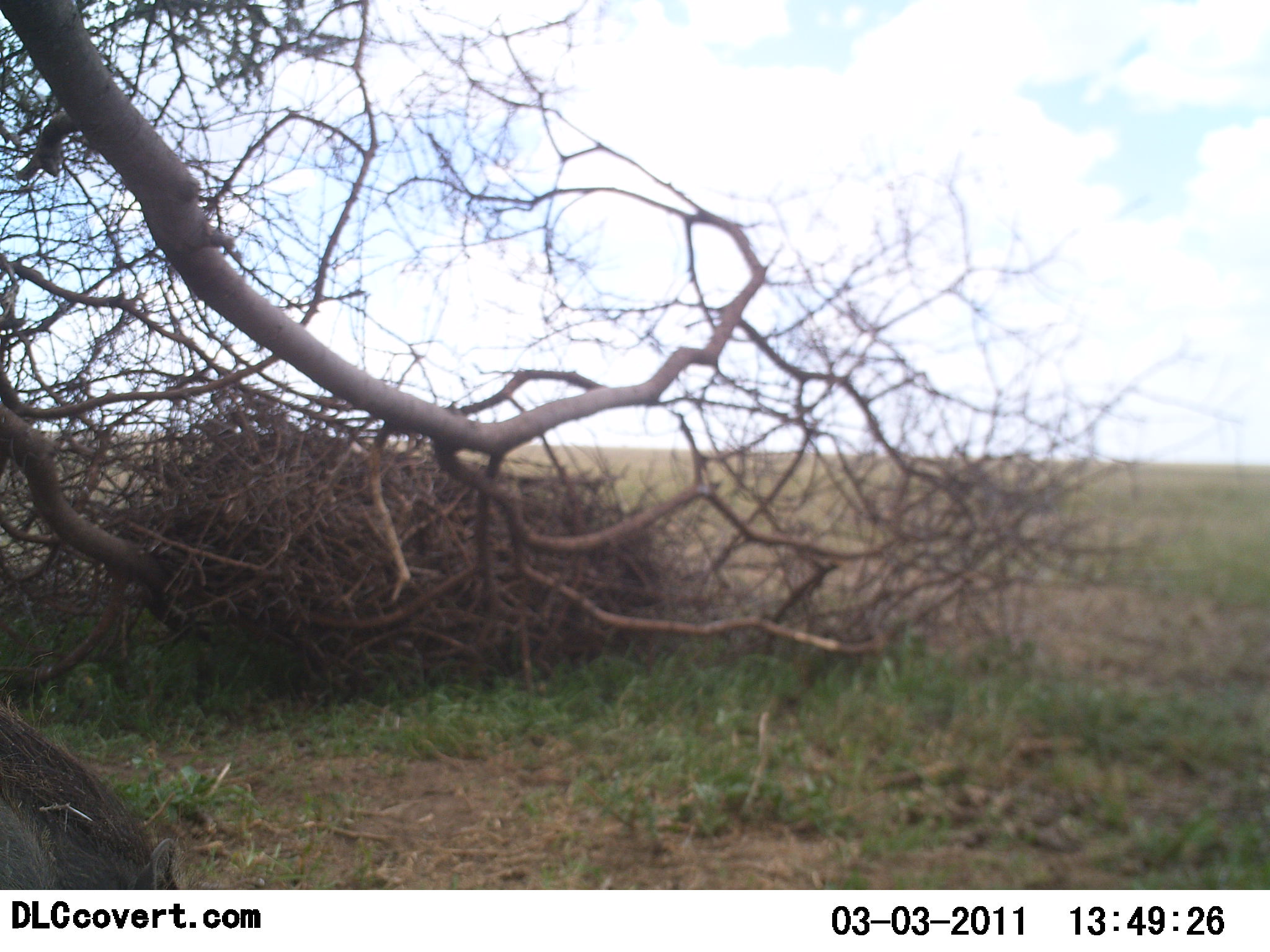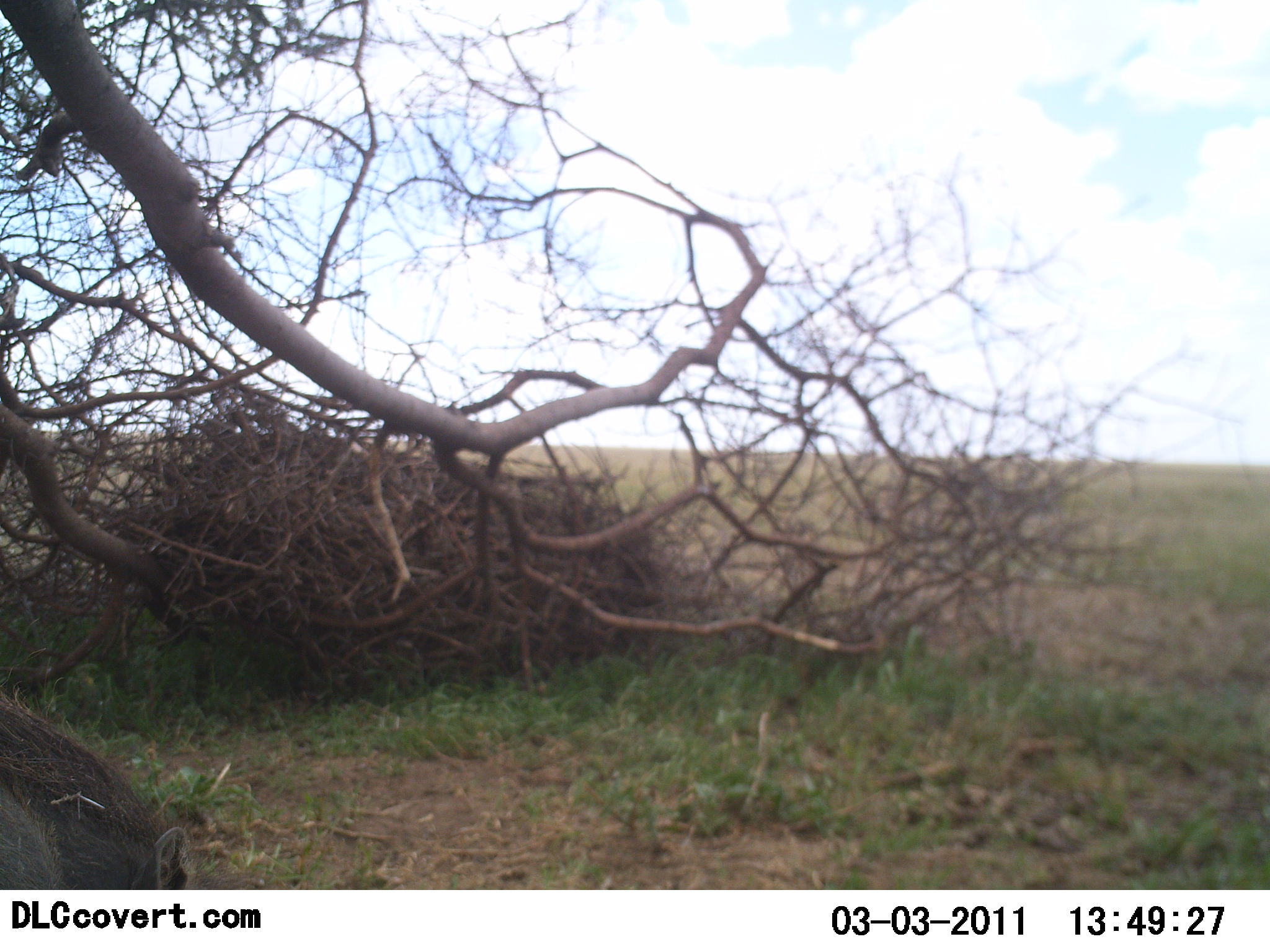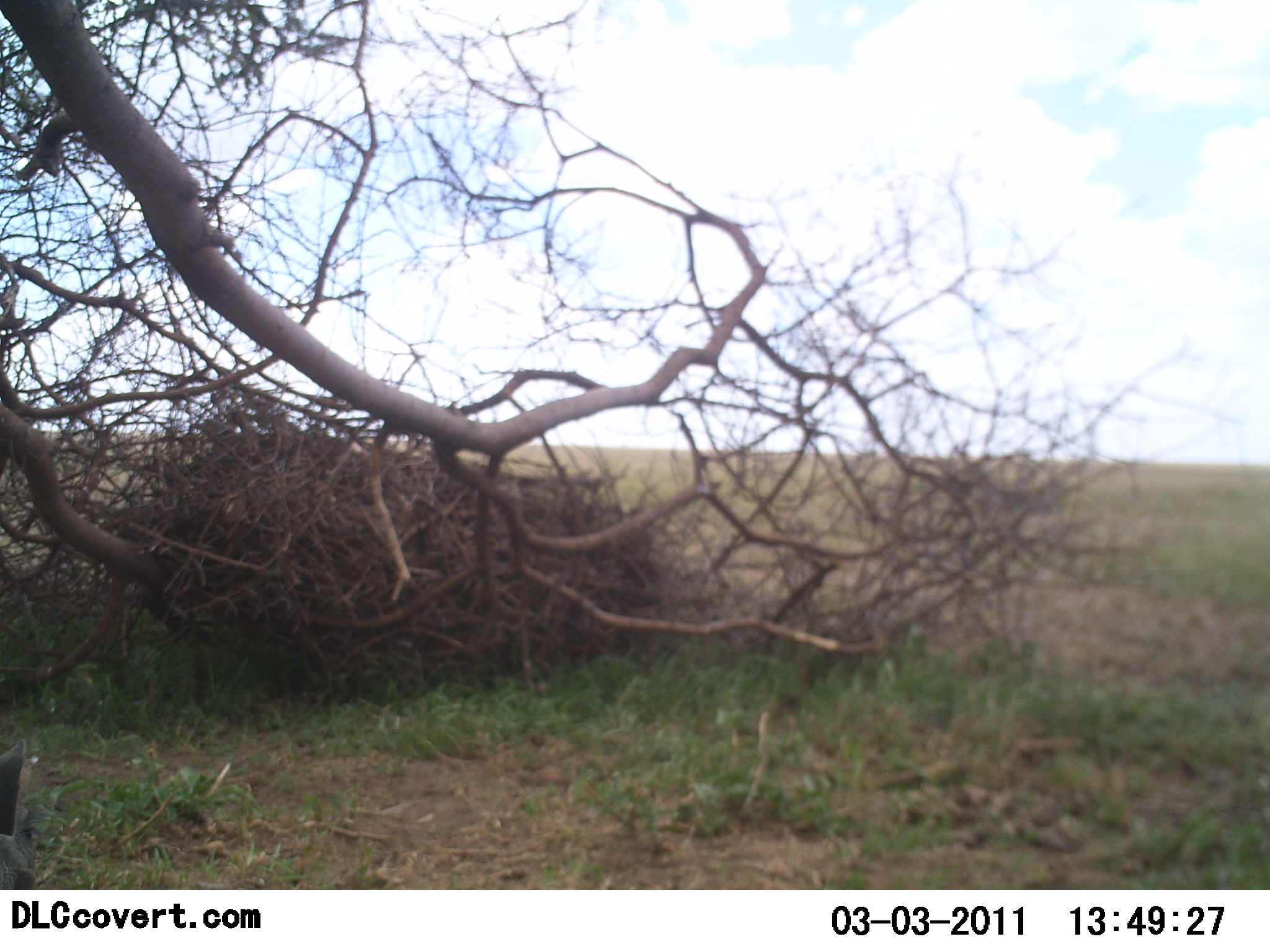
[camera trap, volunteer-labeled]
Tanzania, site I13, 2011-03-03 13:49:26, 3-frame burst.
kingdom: Animalia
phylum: Chordata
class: Mammalia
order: Artiodactyla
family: Suidae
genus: Phacochoerus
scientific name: Phacochoerus africanus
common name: warthog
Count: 1.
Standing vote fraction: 25%.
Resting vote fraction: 0%.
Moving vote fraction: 33%.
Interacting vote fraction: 0%.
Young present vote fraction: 0%.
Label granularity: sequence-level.